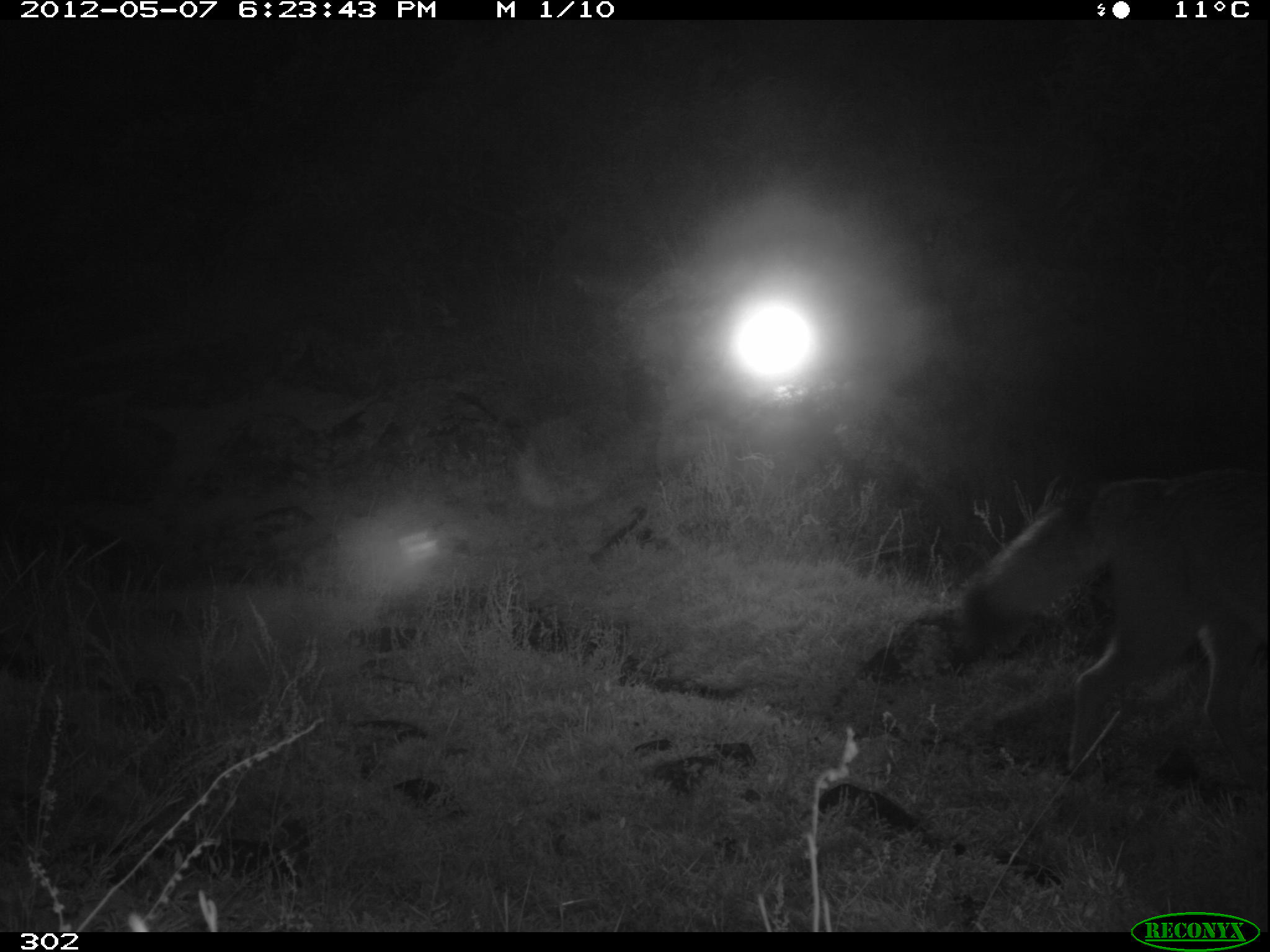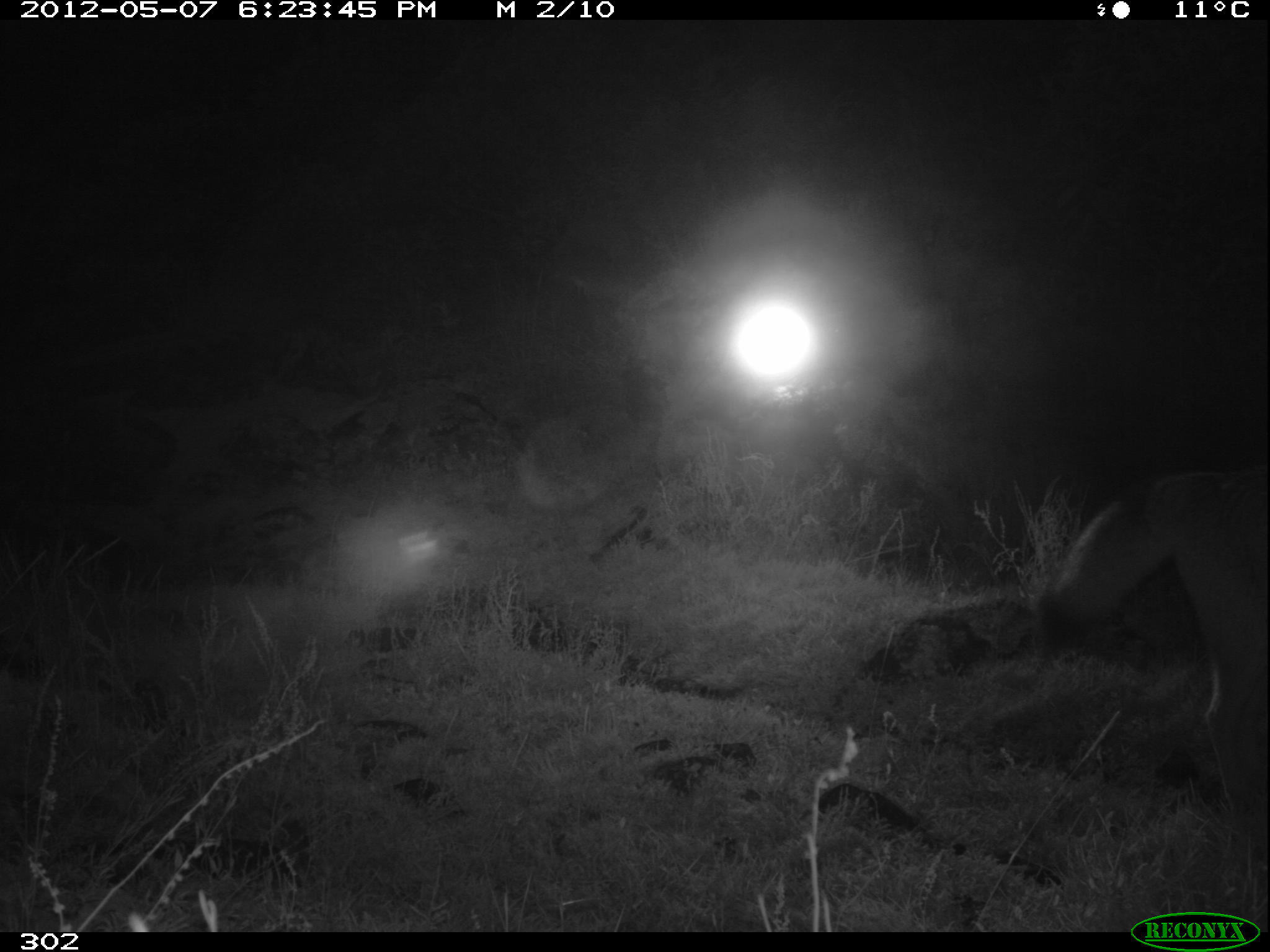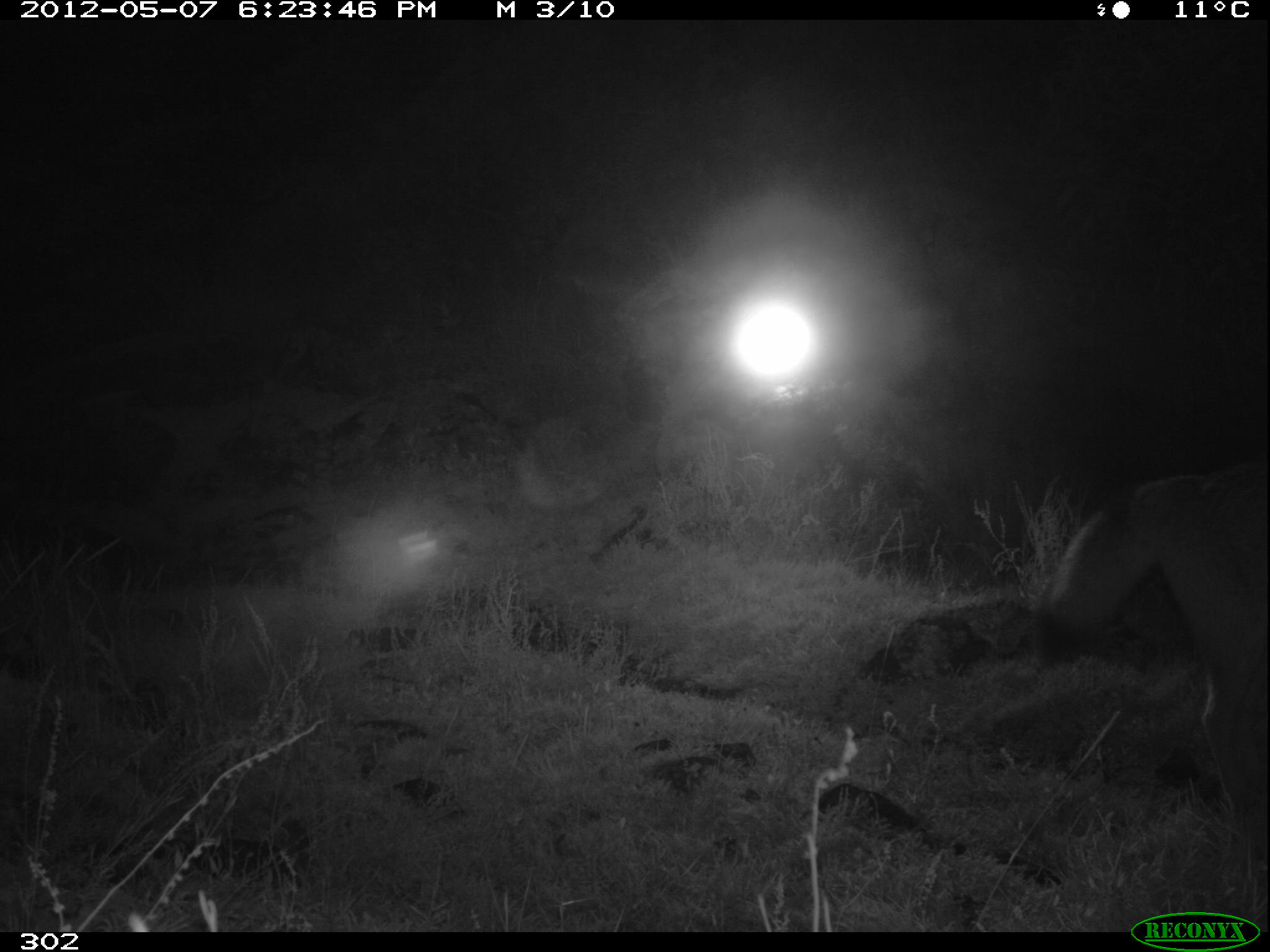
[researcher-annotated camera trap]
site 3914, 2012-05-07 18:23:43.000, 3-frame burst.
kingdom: Animalia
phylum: Chordata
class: Mammalia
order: Carnivora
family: Canidae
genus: Lycalopex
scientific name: Lycalopex culpaeus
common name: culpeo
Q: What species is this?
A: Lycalopex culpaeus (culpeo).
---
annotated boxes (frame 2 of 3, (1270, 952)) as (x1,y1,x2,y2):
lycalopex culpaeus: (1037,468,1270,818)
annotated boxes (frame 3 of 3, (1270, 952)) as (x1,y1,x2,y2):
lycalopex culpaeus: (1029,460,1270,809)